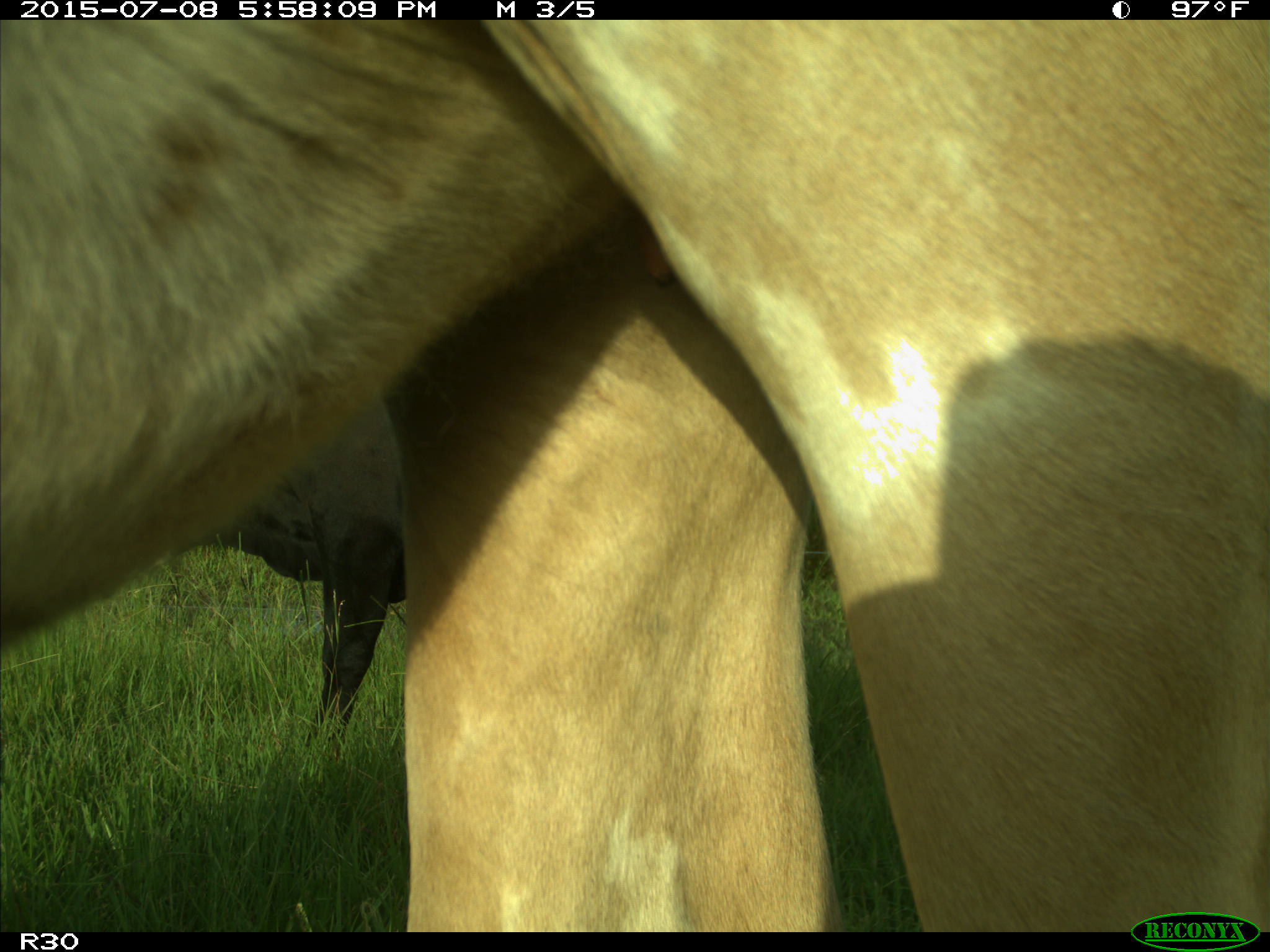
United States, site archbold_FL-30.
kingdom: Animalia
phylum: Chordata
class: Mammalia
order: Artiodactyla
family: Bovidae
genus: Bos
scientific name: Bos taurus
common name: domestic cow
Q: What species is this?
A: Bos taurus (domestic cow).